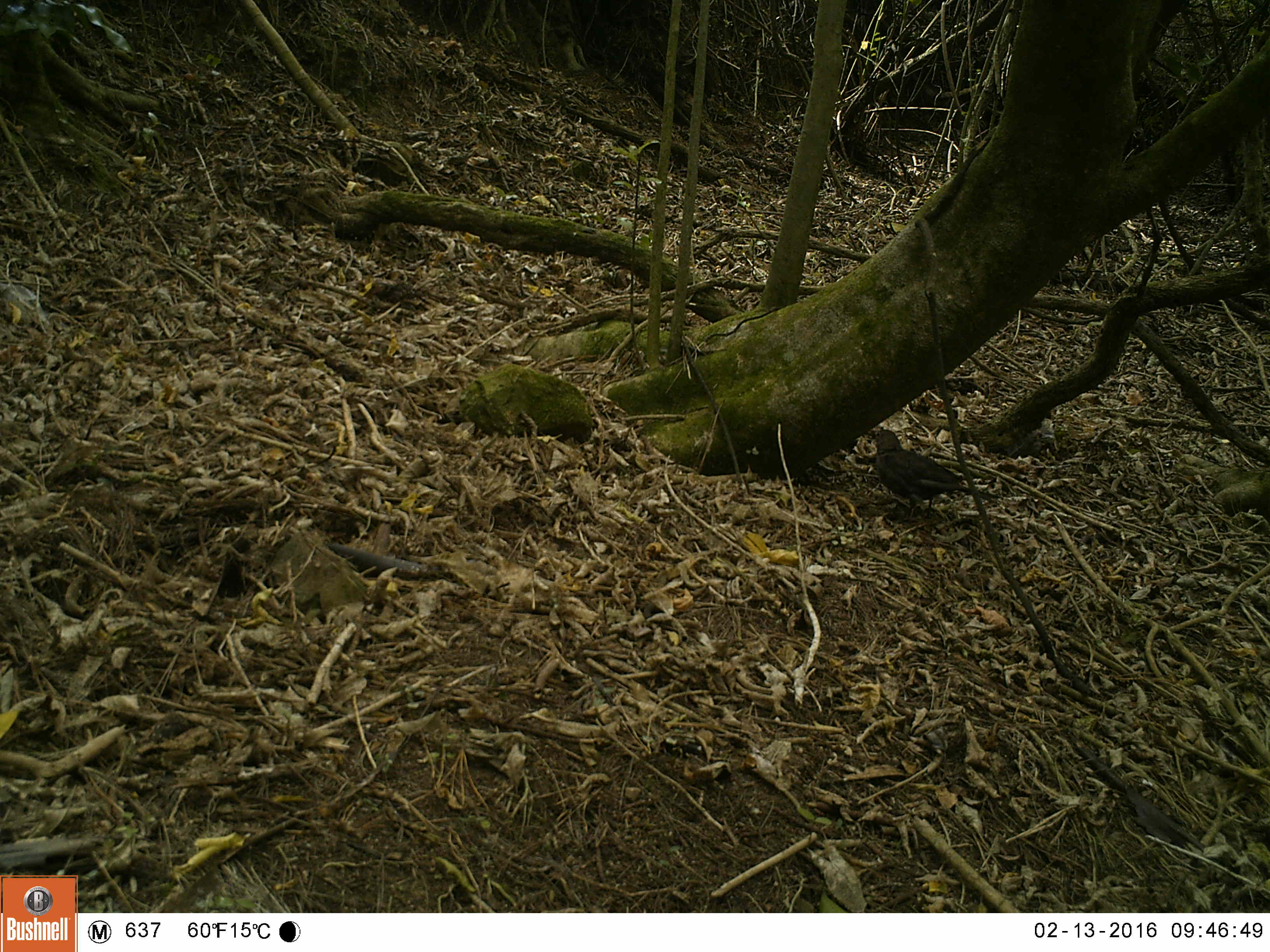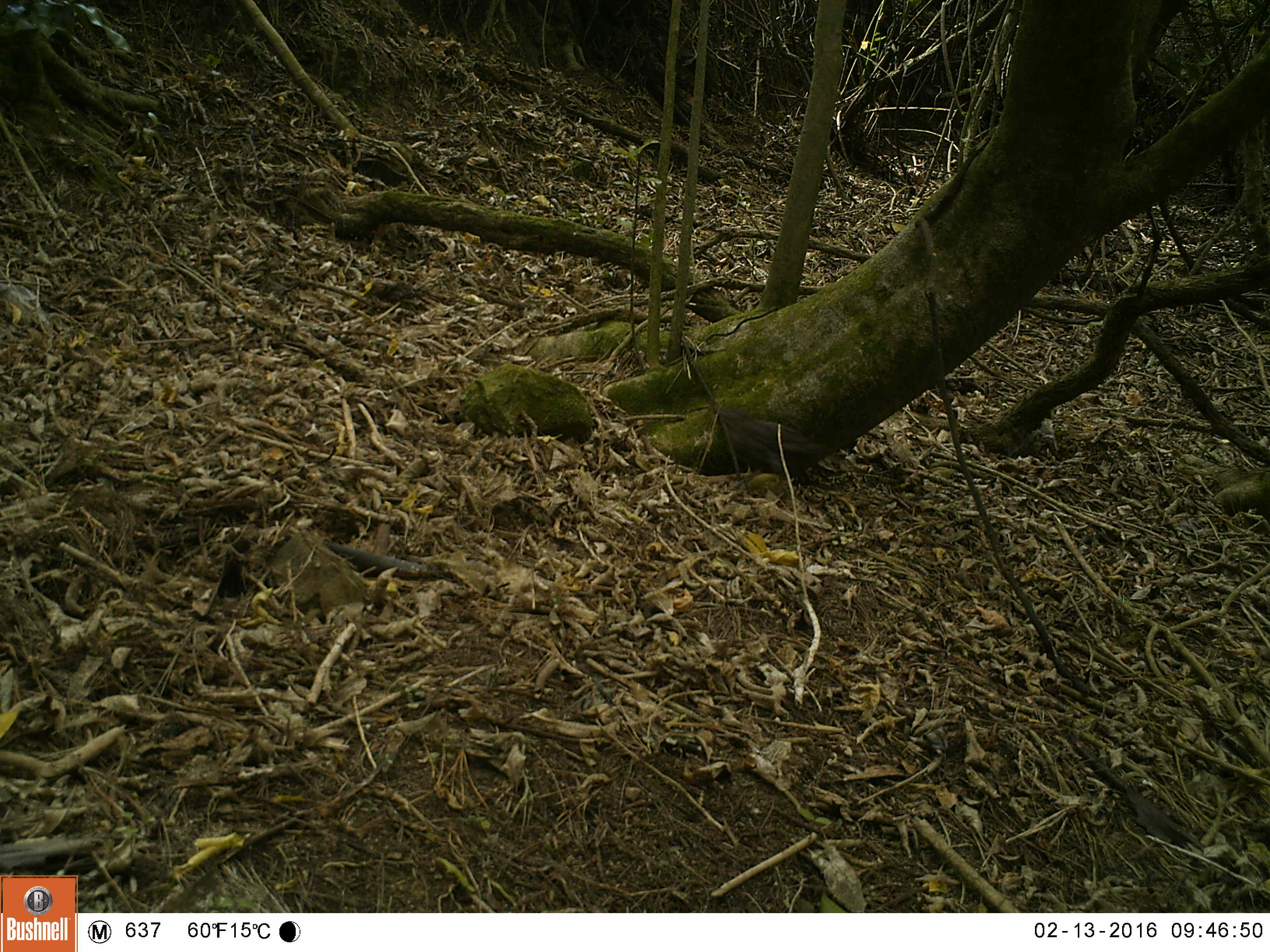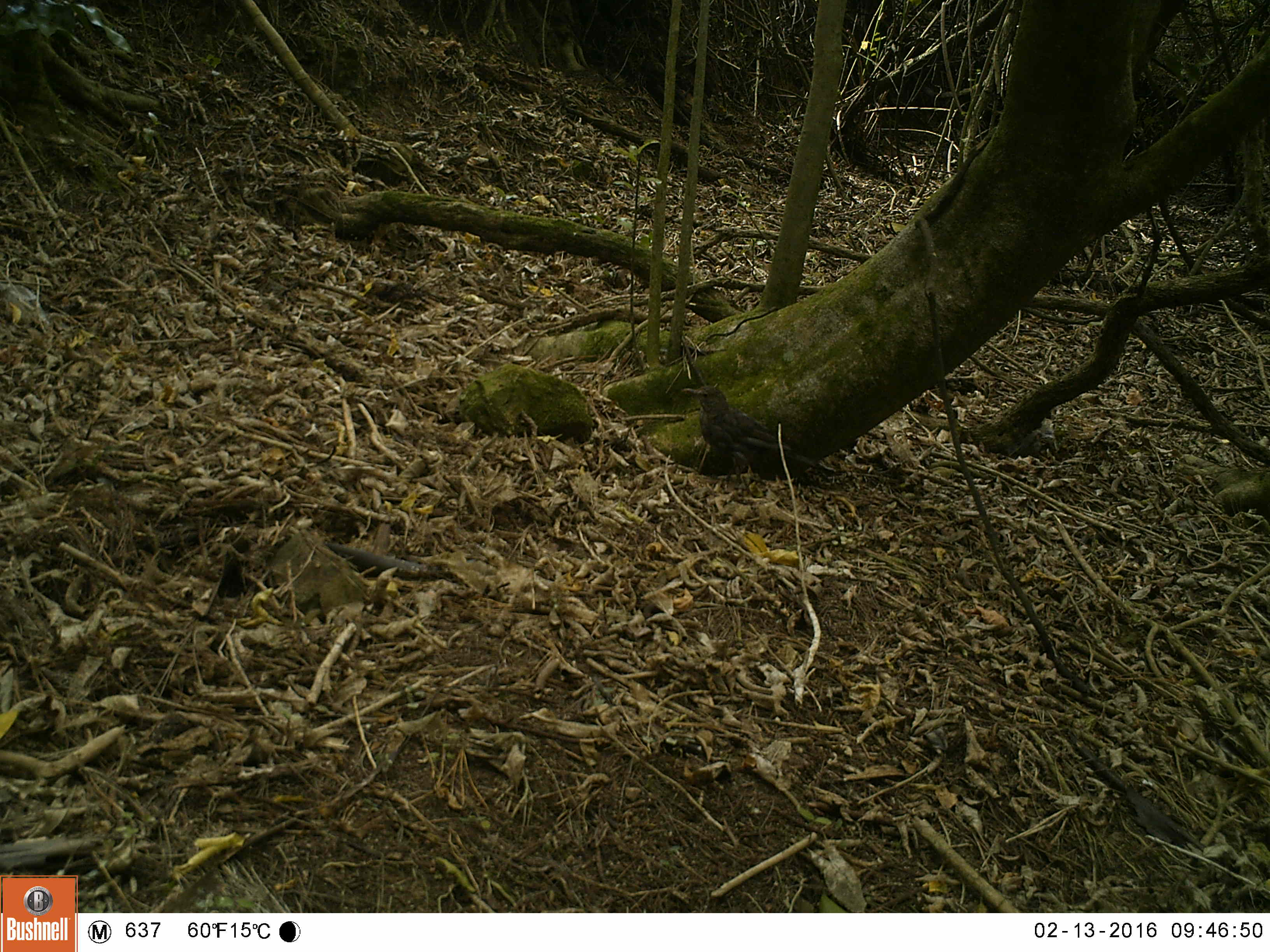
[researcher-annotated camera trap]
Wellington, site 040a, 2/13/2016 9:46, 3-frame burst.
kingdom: Animalia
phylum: Chordata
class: Aves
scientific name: Aves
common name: bird